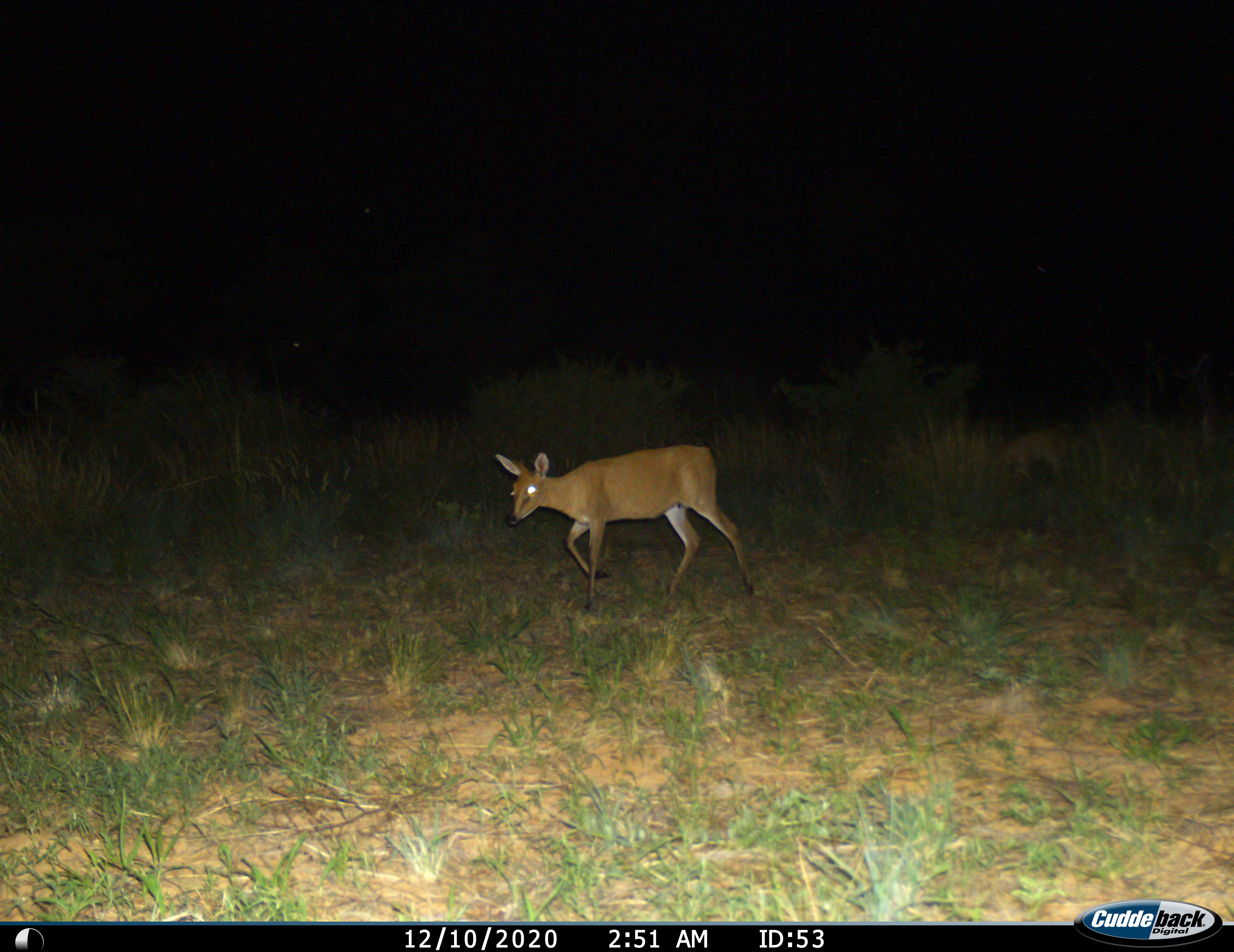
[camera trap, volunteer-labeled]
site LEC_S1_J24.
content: unidentified animal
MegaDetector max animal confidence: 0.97